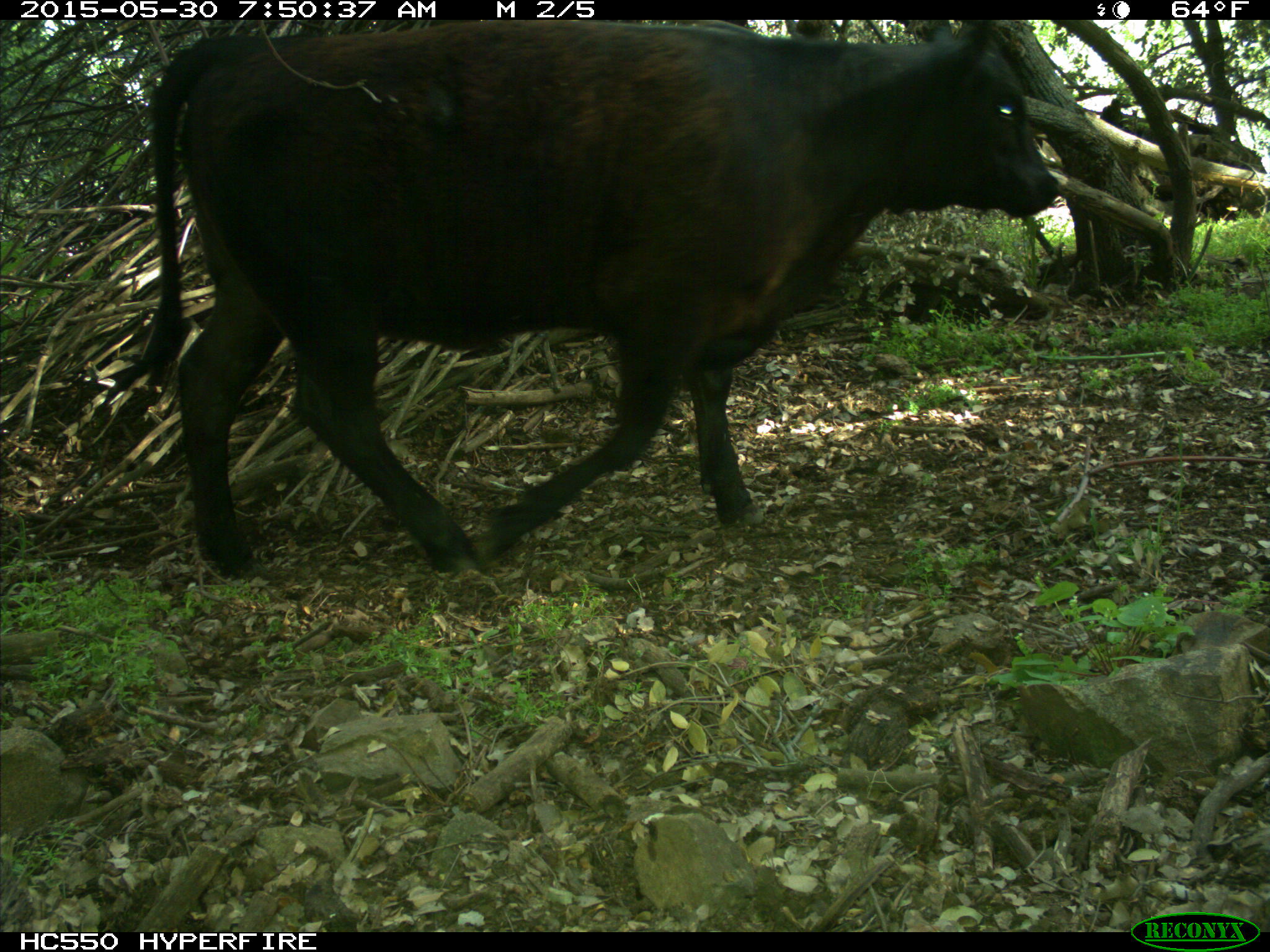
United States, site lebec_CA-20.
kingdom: Animalia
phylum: Chordata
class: Mammalia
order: Artiodactyla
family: Bovidae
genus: Bos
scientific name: Bos taurus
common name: domestic cow